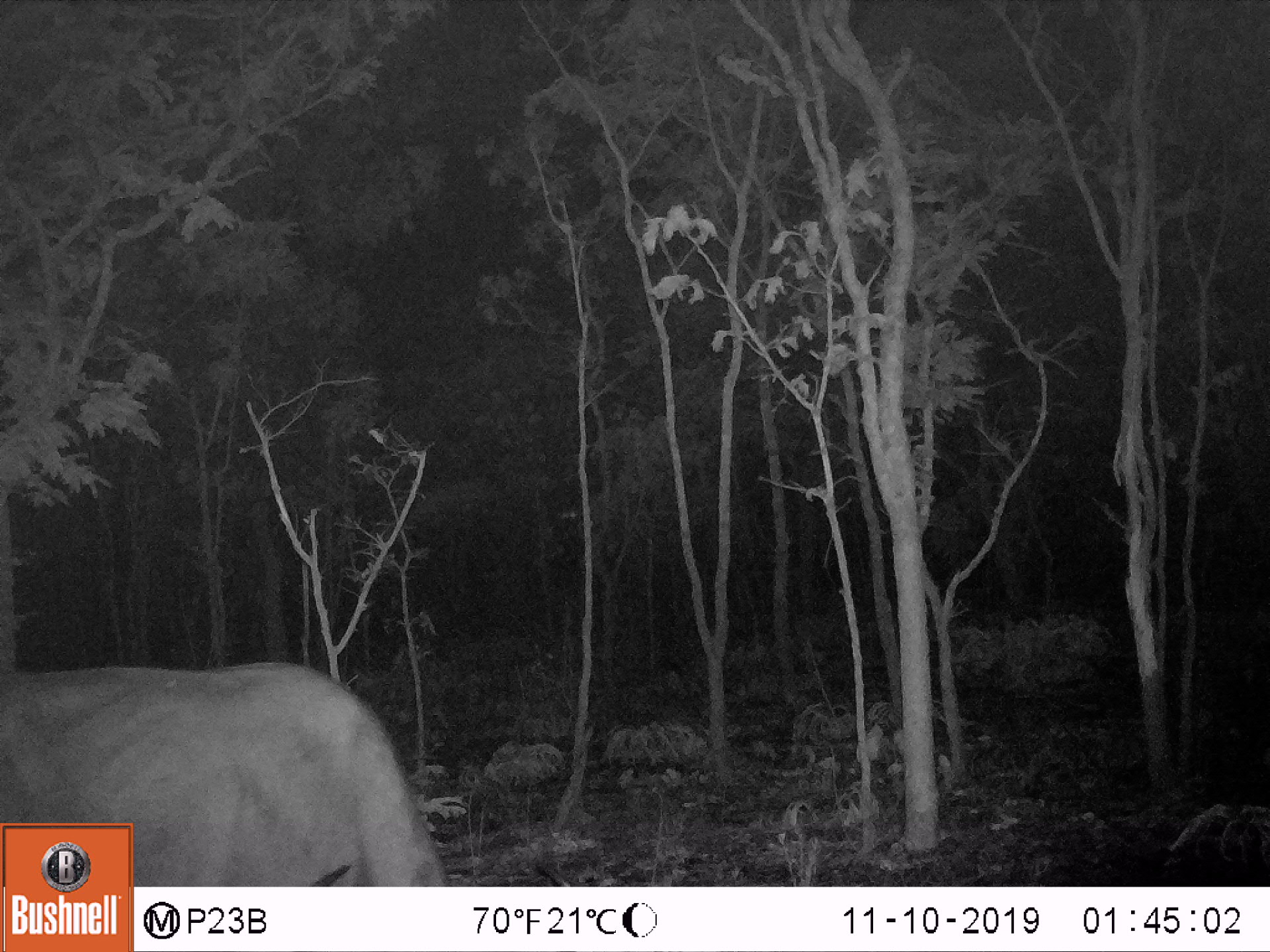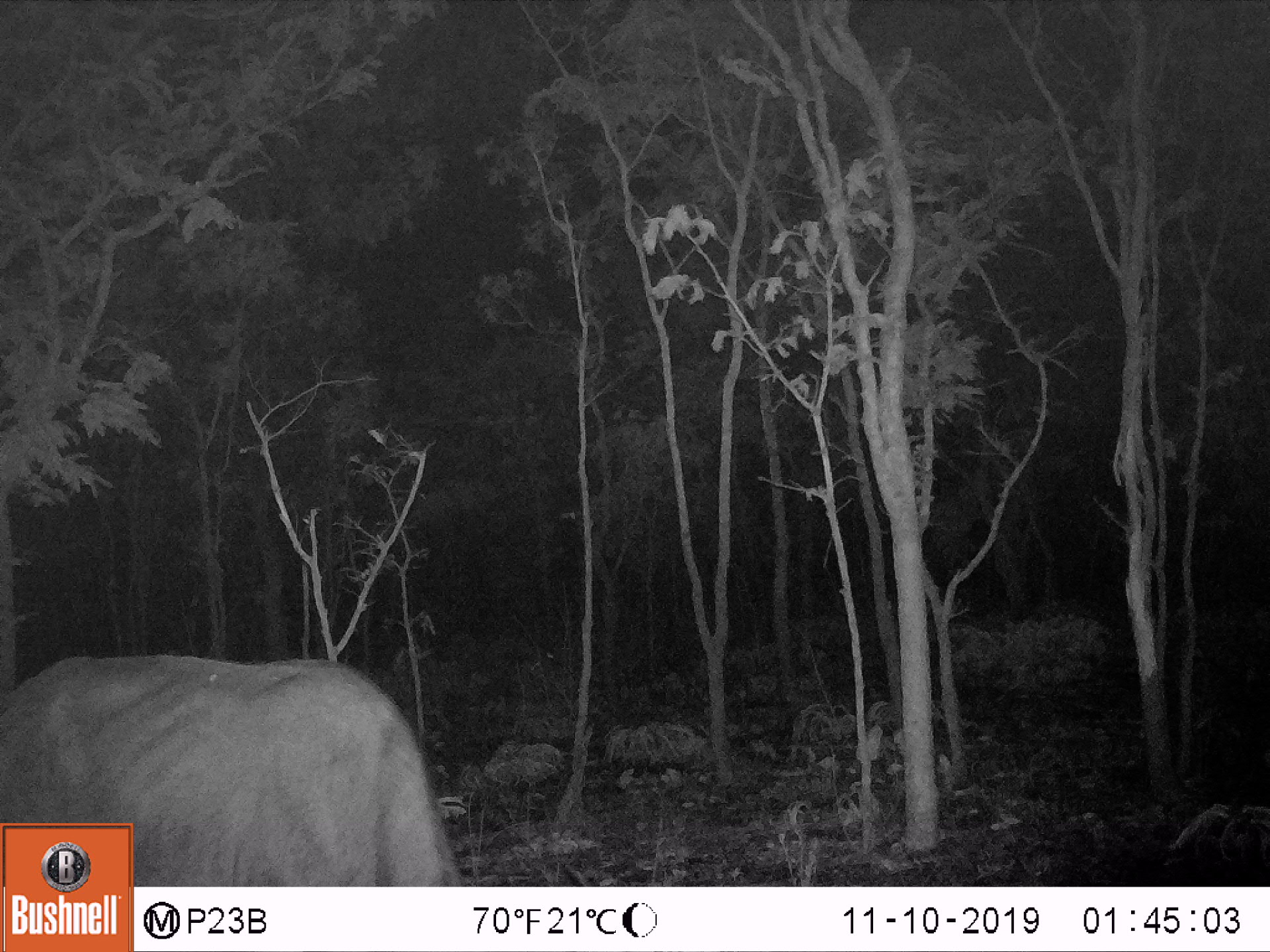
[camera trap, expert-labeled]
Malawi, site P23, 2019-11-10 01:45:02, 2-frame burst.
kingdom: Animalia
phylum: Chordata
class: Mammalia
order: Artiodactyla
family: Bovidae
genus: Syncerus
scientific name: Syncerus caffer caffer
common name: cape buffalo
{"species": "cape buffalo (Syncerus caffer caffer)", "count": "1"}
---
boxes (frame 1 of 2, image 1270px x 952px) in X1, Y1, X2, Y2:
cape buffalo: 143, 634, 464, 880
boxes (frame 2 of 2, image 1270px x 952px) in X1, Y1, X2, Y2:
cape buffalo: 2, 651, 448, 819